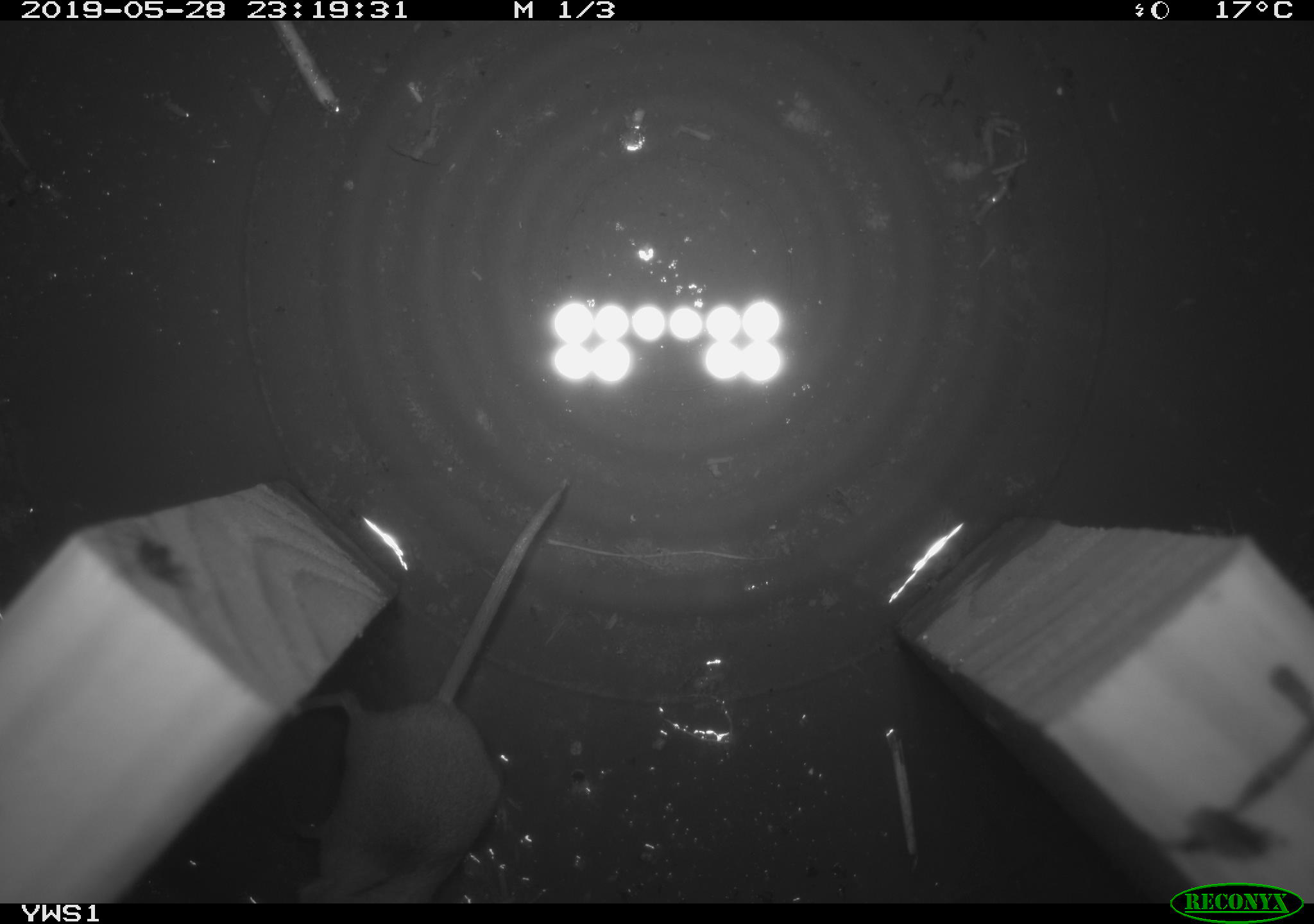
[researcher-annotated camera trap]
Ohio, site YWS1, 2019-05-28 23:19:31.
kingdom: Animalia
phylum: Chordata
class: Mammalia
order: Eulipotyphla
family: Soricidae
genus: Sorex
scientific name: Sorex cinereus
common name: masked shrew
Masked shrew (Sorex cinereus).